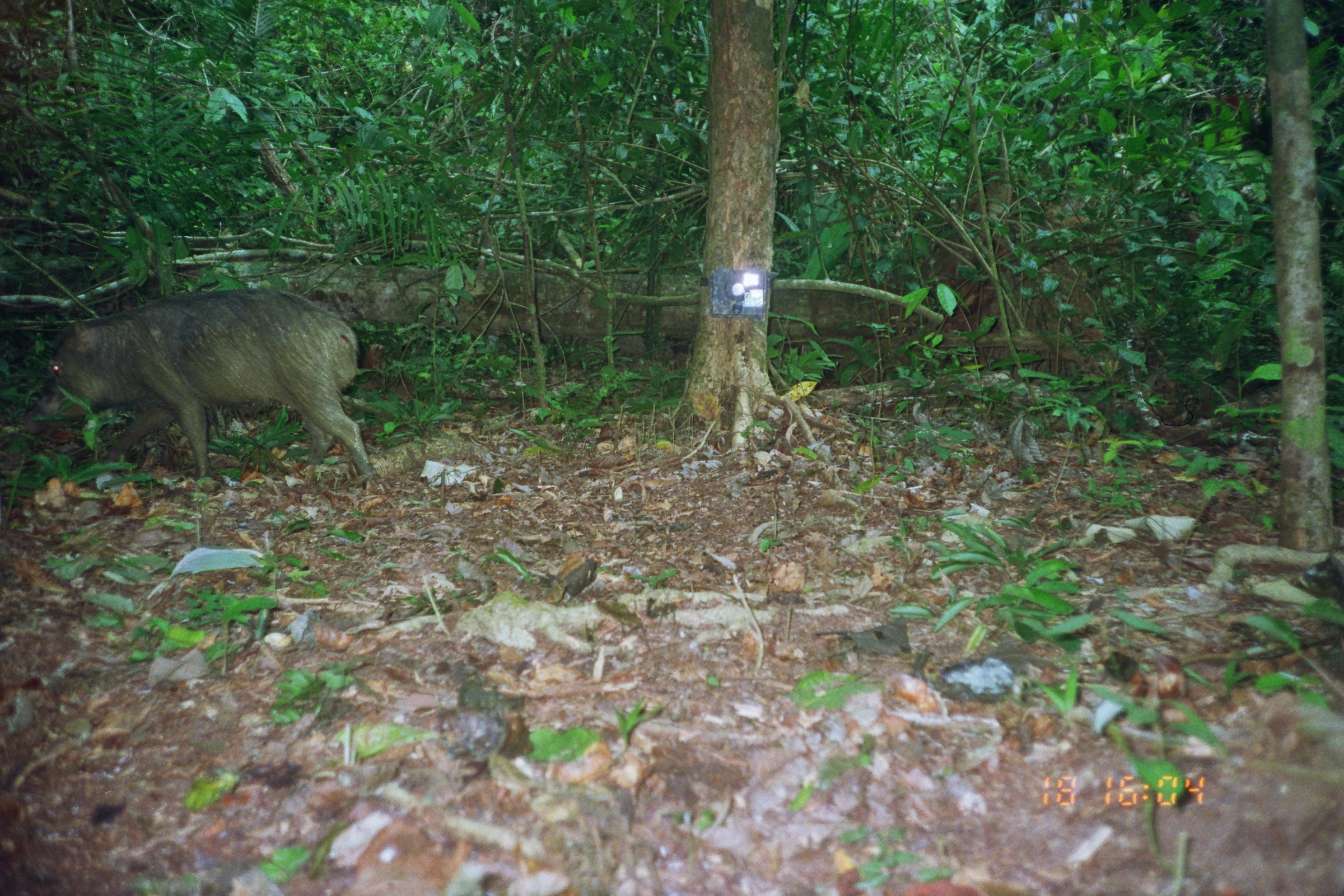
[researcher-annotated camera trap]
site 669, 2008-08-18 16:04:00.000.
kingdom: Animalia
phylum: Chordata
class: Mammalia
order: Artiodactyla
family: Tayassuidae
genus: Tayassu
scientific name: Tayassu pecari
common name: white-lipped peccary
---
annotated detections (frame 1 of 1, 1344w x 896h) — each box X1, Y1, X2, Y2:
tayassu pecari: 23, 285, 375, 489